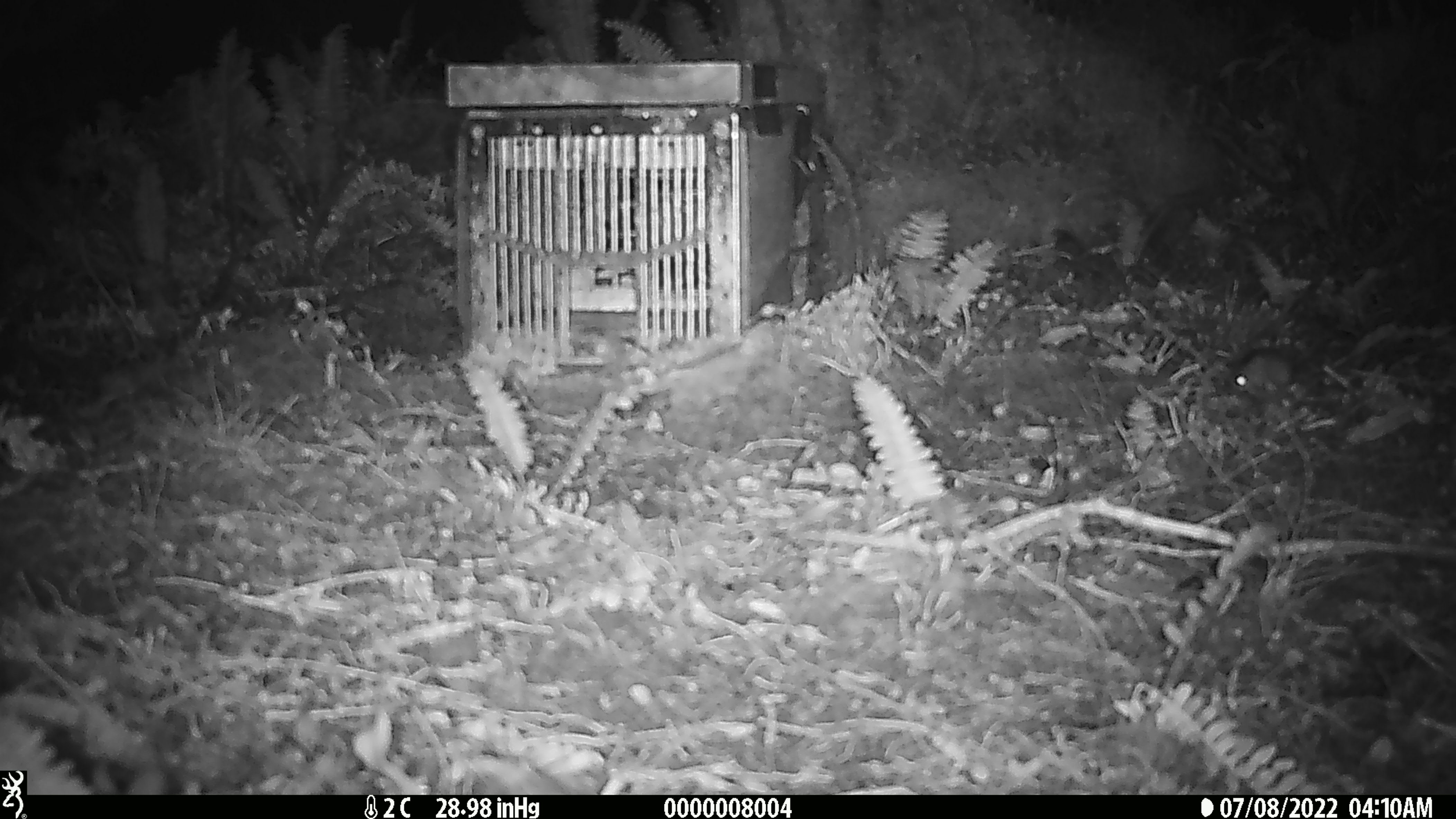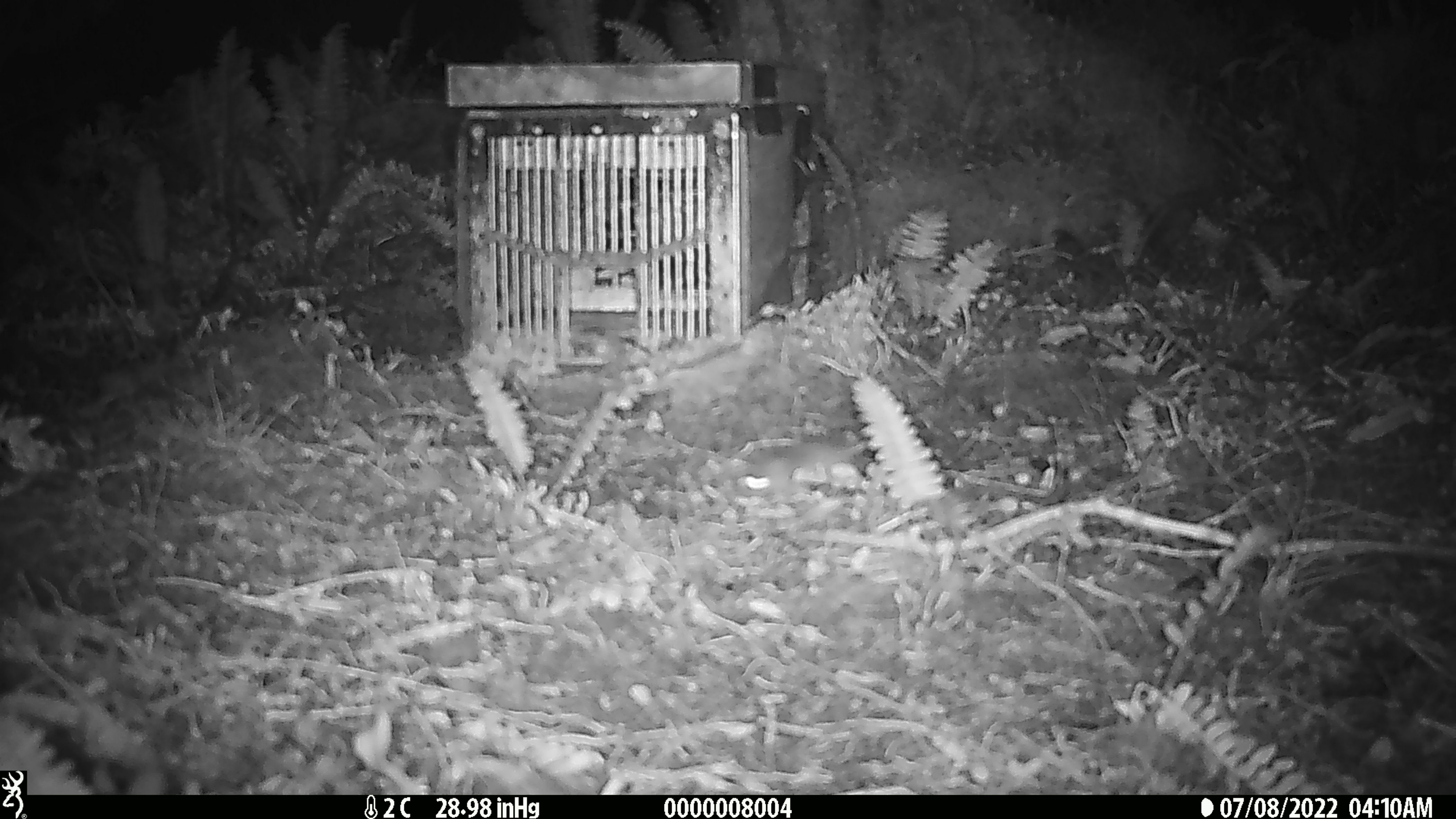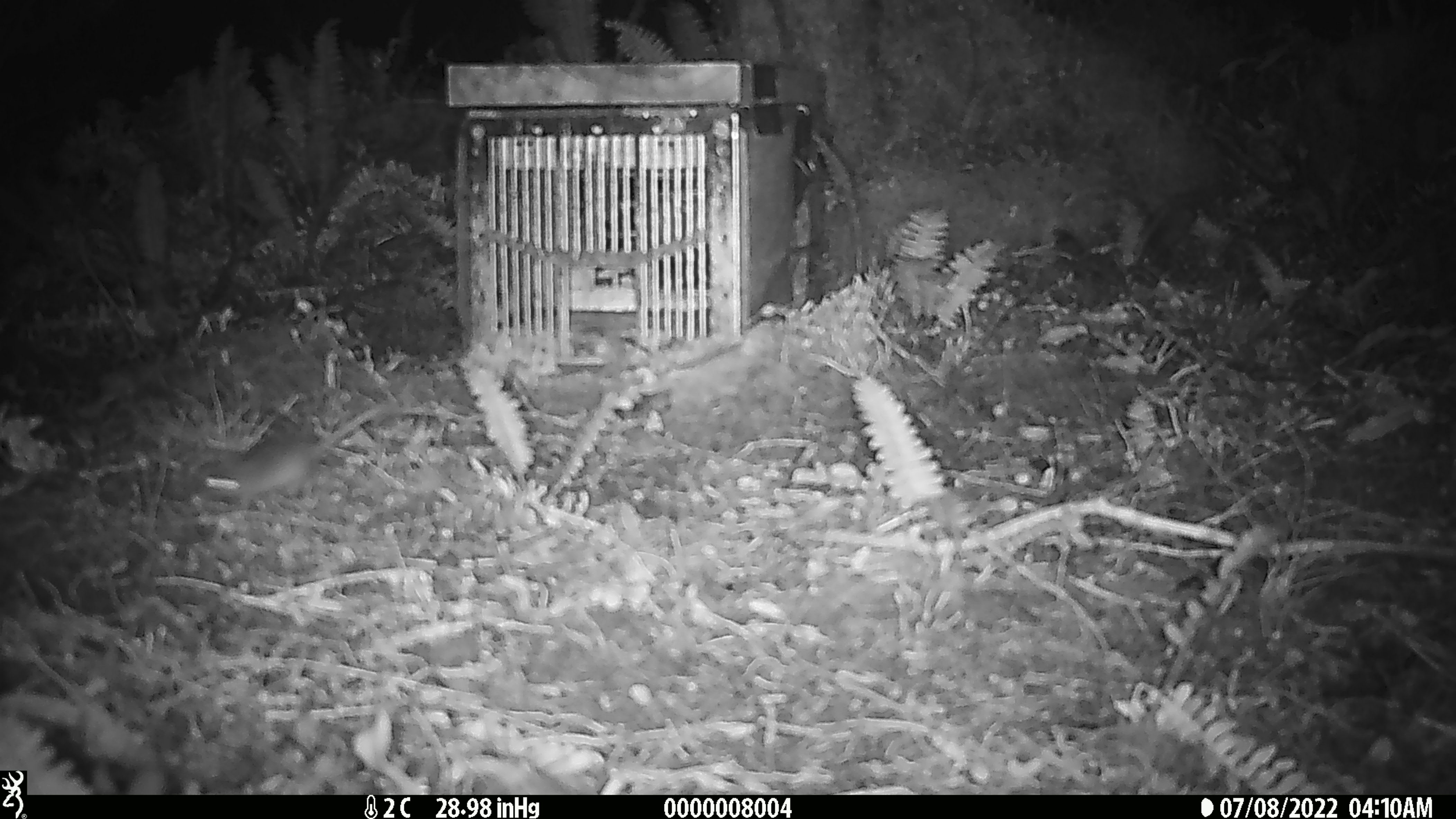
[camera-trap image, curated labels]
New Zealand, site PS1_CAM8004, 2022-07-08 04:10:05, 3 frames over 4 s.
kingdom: Animalia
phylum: Chordata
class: Mammalia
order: Rodentia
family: Muridae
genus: Mus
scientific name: Mus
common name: mouse